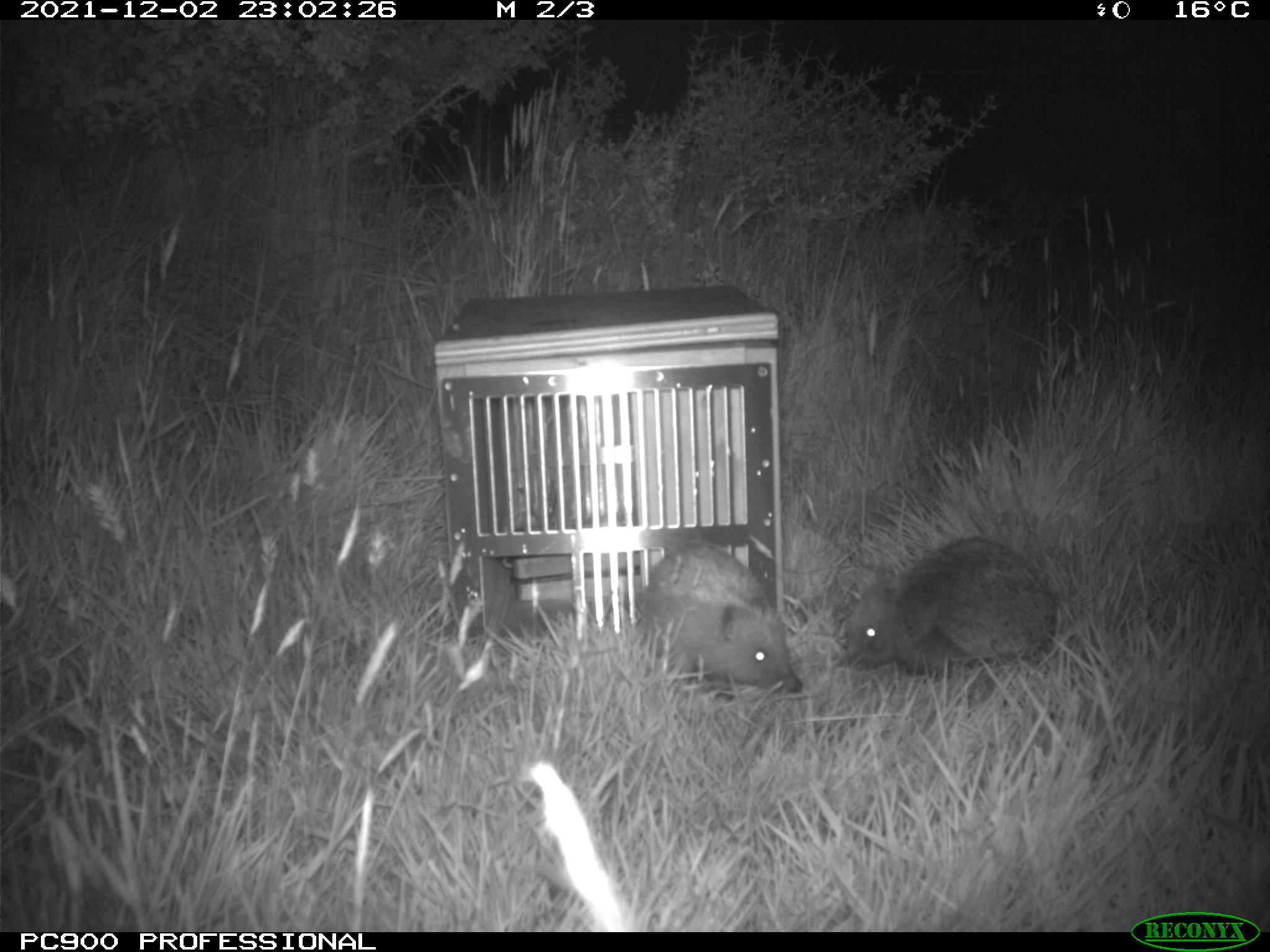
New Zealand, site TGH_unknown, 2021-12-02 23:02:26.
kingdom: Animalia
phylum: Chordata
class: Mammalia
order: Eulipotyphla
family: Erinaceidae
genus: Erinaceus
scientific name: Erinaceus europaeus europaeus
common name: european hedgehog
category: hedgehog